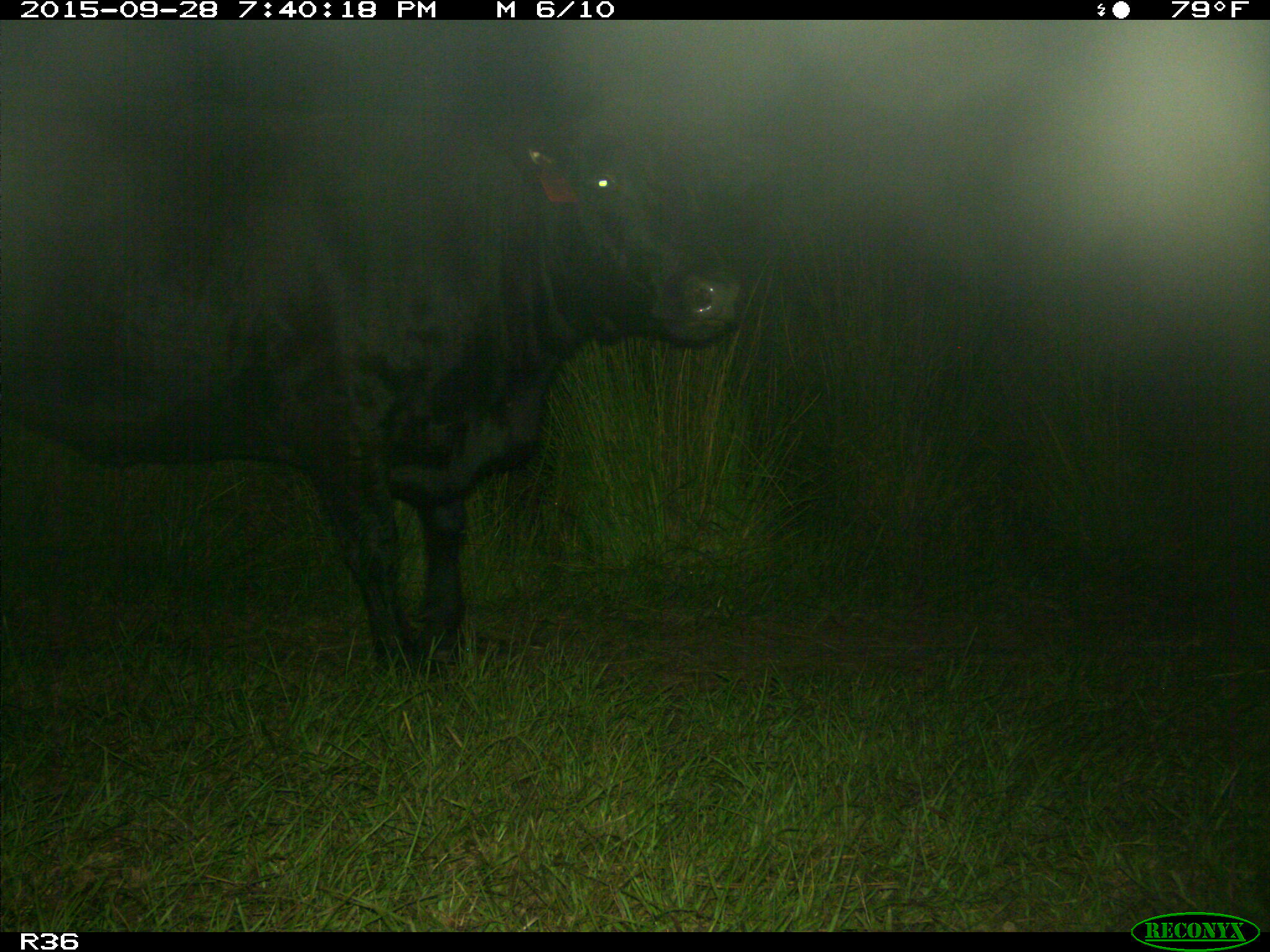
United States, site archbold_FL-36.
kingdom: Animalia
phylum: Chordata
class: Mammalia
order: Artiodactyla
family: Bovidae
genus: Bos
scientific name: Bos taurus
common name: domestic cow